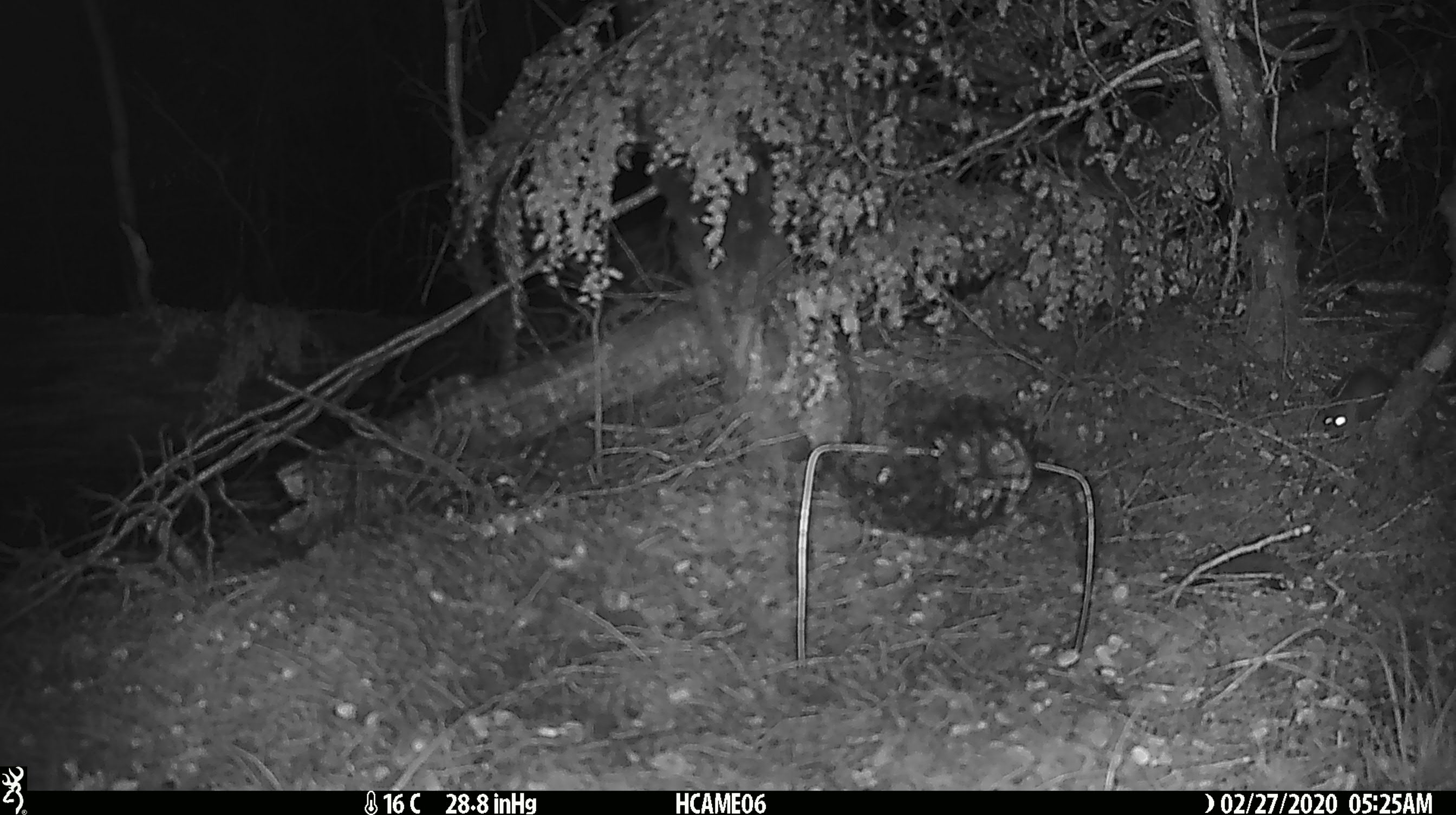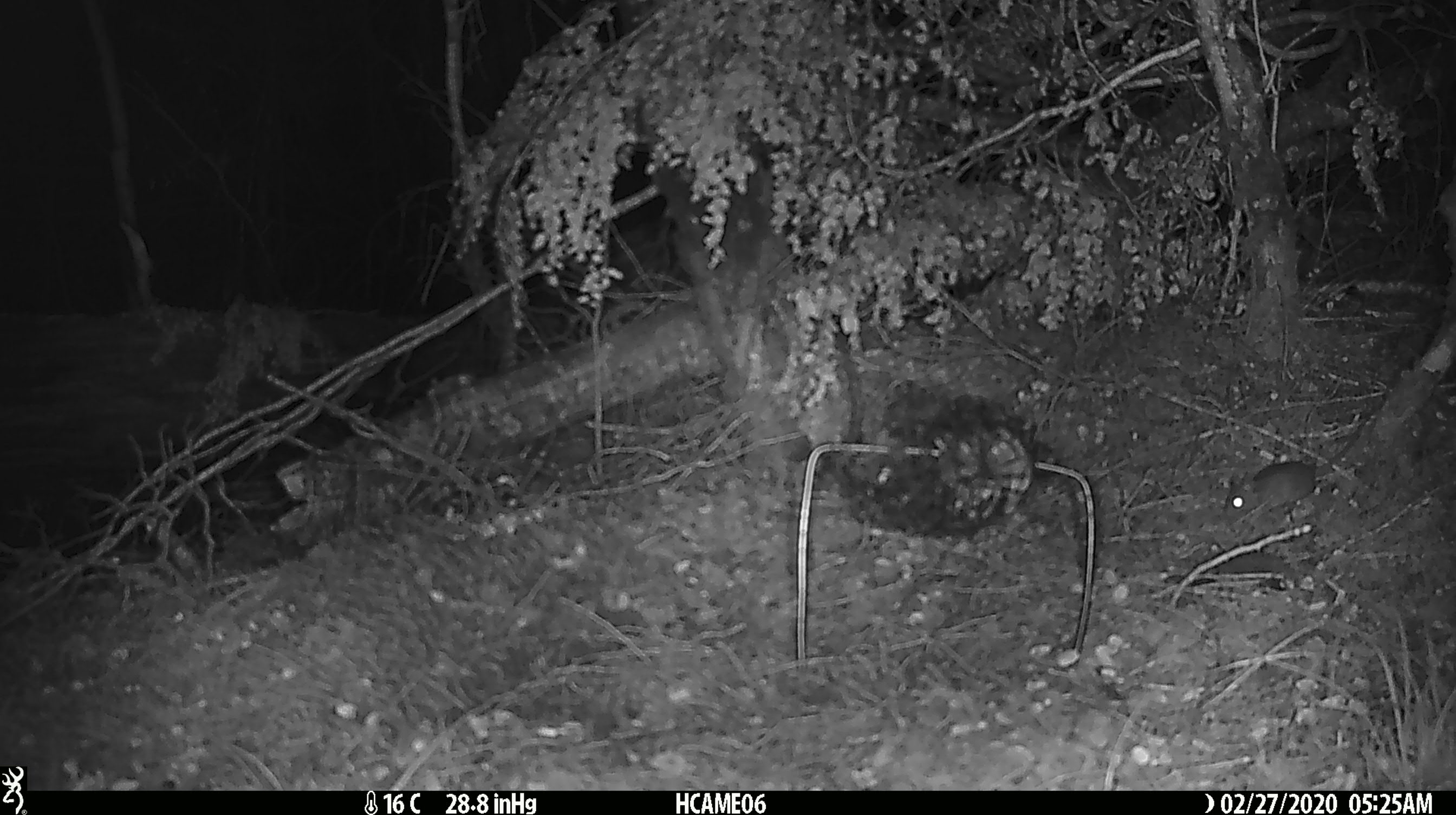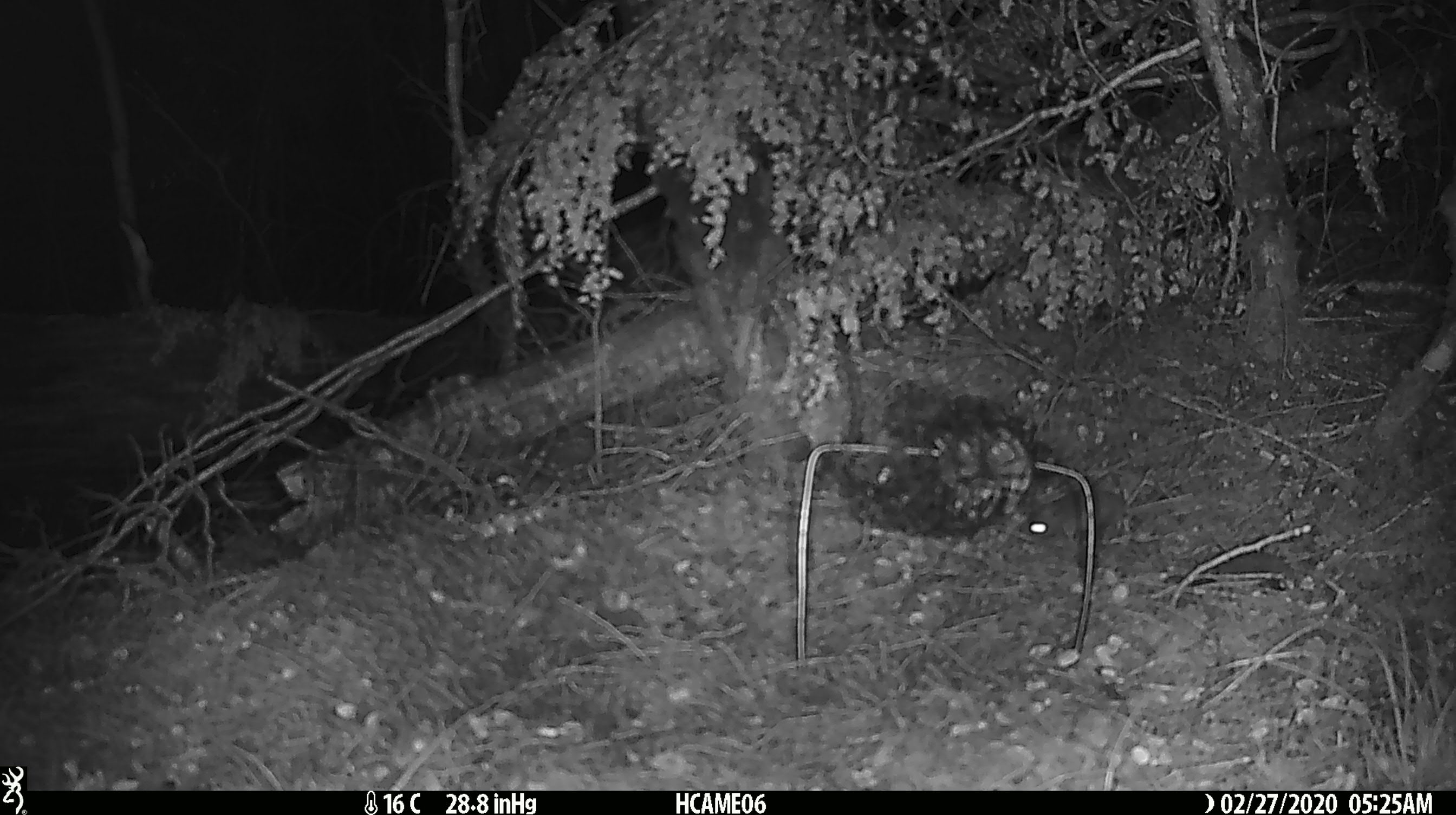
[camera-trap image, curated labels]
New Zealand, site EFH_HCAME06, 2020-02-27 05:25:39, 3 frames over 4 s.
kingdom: Animalia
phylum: Chordata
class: Mammalia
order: Rodentia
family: Muridae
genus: Mus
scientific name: Mus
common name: mouse